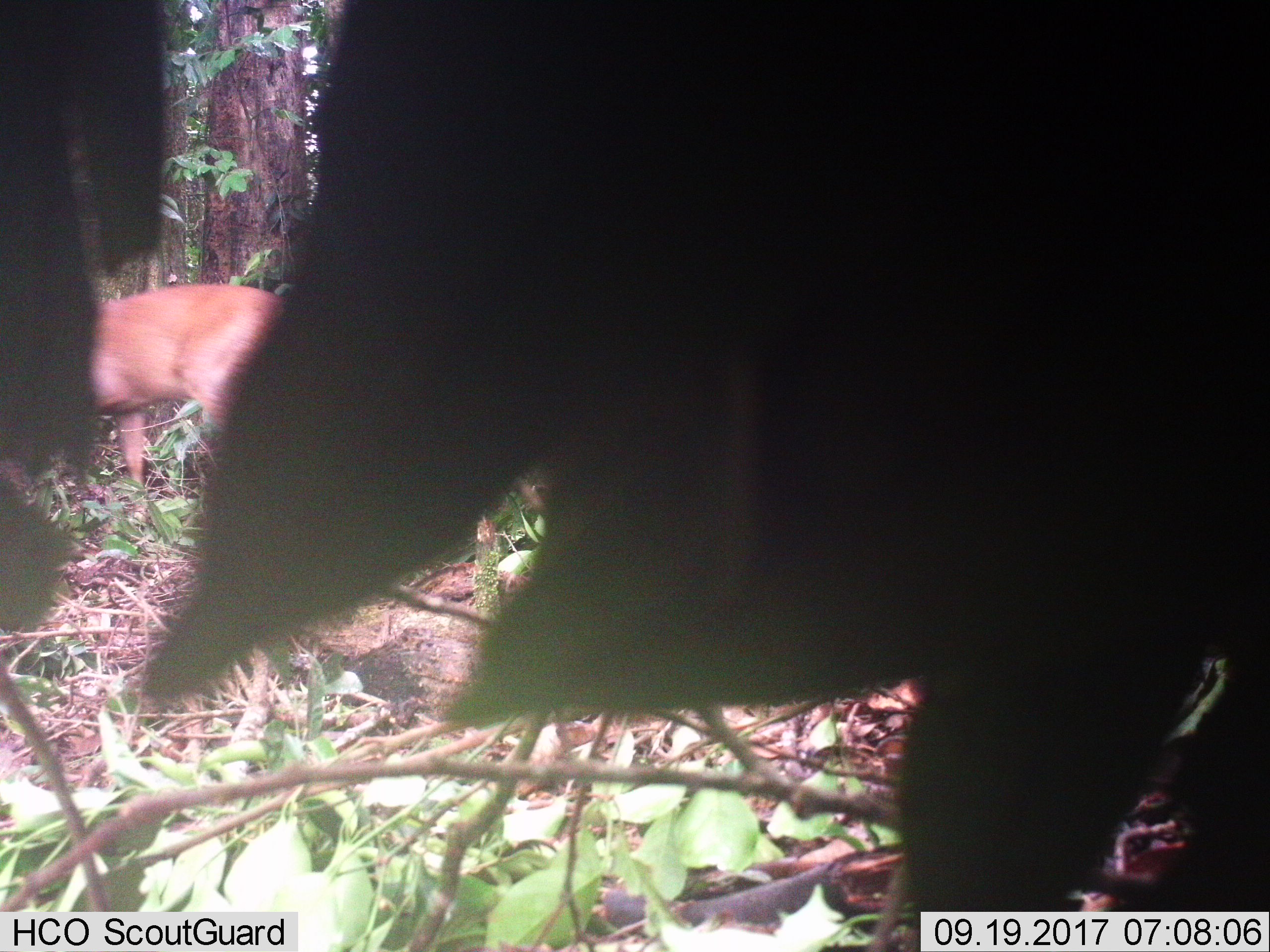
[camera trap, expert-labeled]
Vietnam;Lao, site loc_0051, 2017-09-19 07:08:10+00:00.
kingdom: Animalia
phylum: Chordata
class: Mammalia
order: Artiodactyla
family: Cervidae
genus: Muntiacus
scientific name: Muntiacus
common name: muntjacs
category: unidentified muntjac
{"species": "unidentified muntjac (muntjacs) (Muntiacus)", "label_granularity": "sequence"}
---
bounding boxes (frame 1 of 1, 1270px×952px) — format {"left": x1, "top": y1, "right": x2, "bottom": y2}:
unidentified muntjac: {"left": 137, "top": 0, "right": 1270, "bottom": 952}; {"left": 91, "top": 283, "right": 285, "bottom": 487}